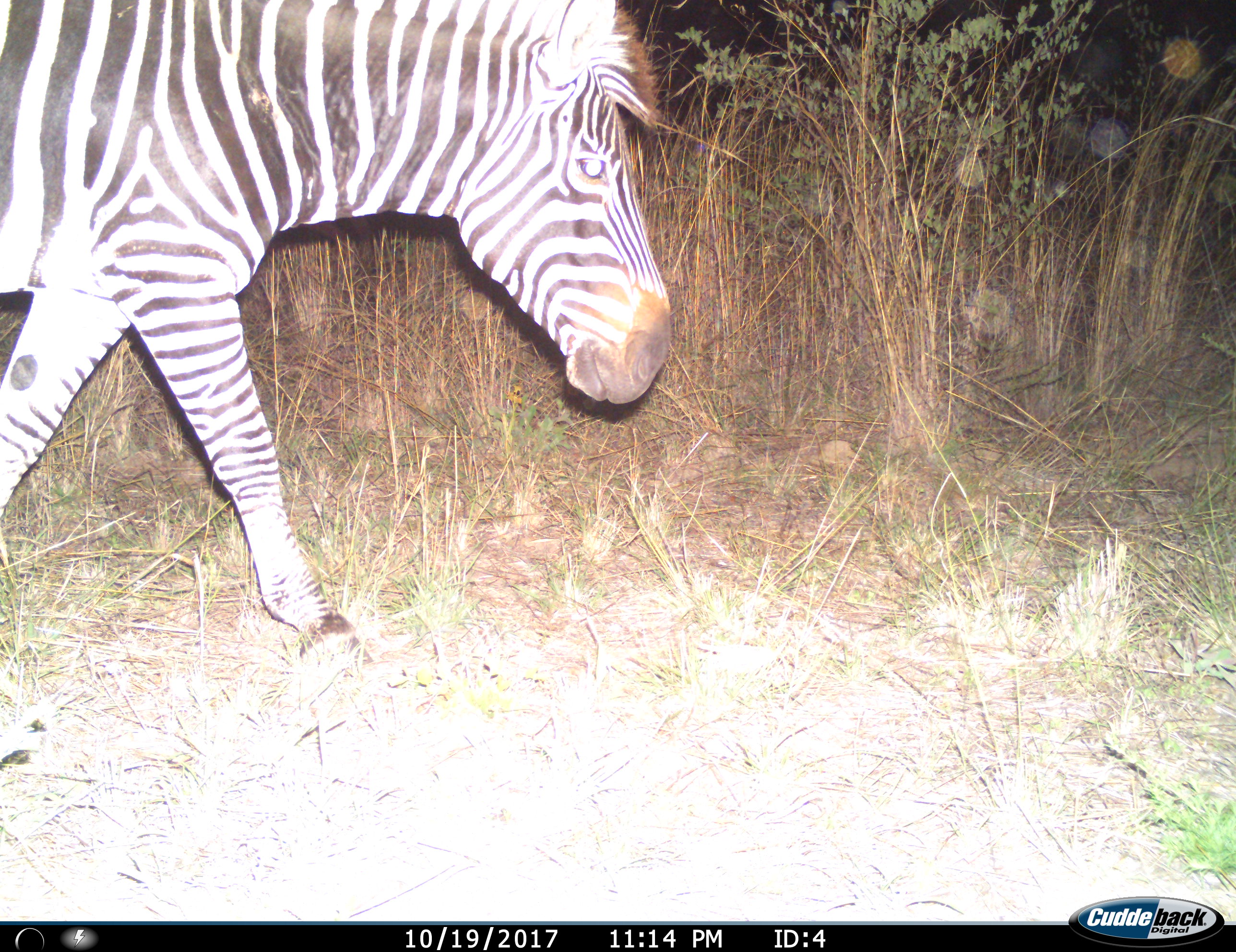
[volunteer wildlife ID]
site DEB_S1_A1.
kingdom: Animalia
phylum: Chordata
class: Mammalia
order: Perissodactyla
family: Equidae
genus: Equus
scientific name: Equus quagga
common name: plains zebra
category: zebraplains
Zebraplains (plains zebra) (Equus quagga), count 1. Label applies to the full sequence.